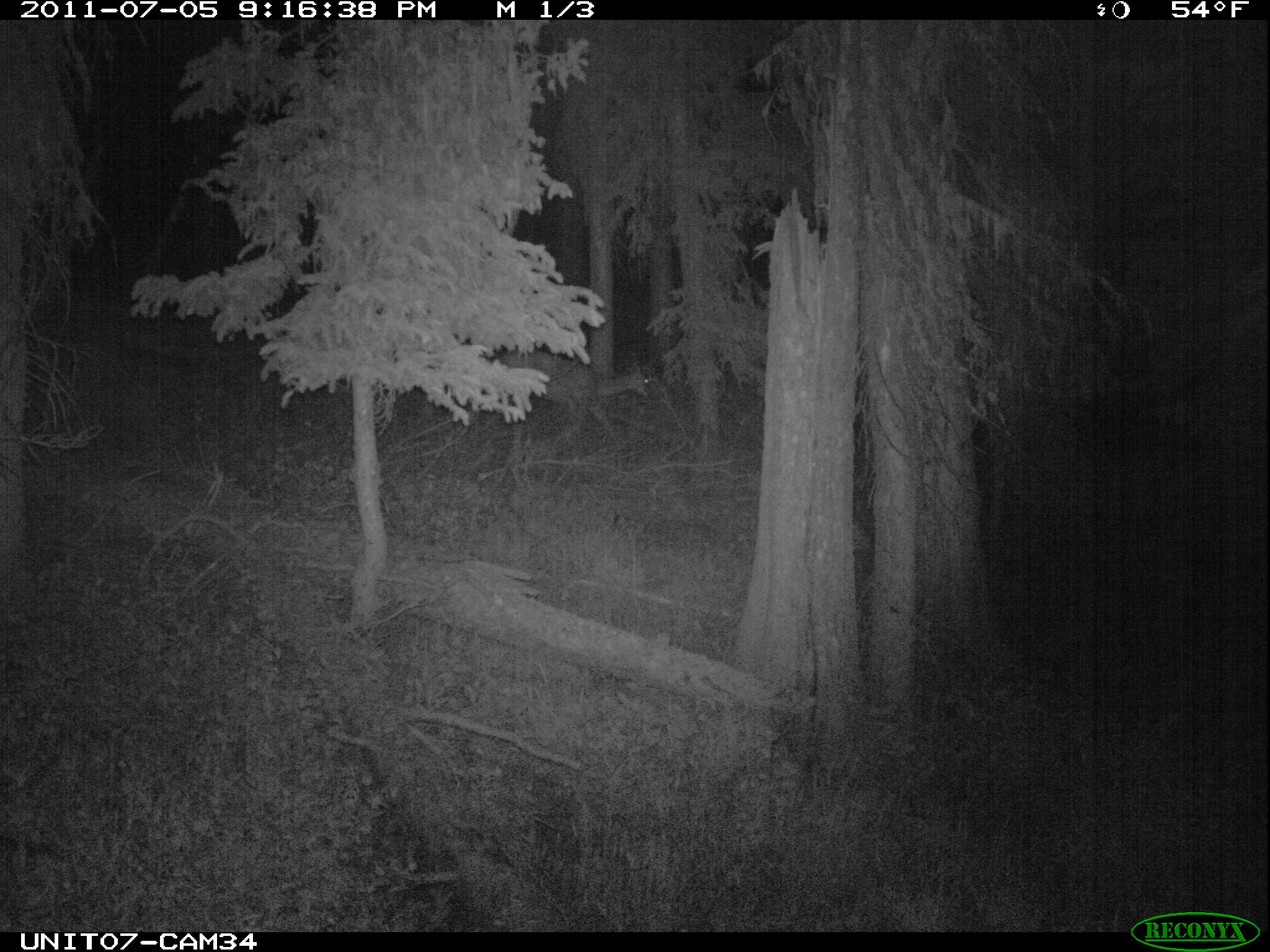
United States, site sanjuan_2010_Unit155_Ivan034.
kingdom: Animalia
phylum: Chordata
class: Mammalia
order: Artiodactyla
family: Cervidae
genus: Odocoileus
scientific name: Odocoileus hemionus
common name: mule deer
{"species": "Odocoileus hemionus (mule deer)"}